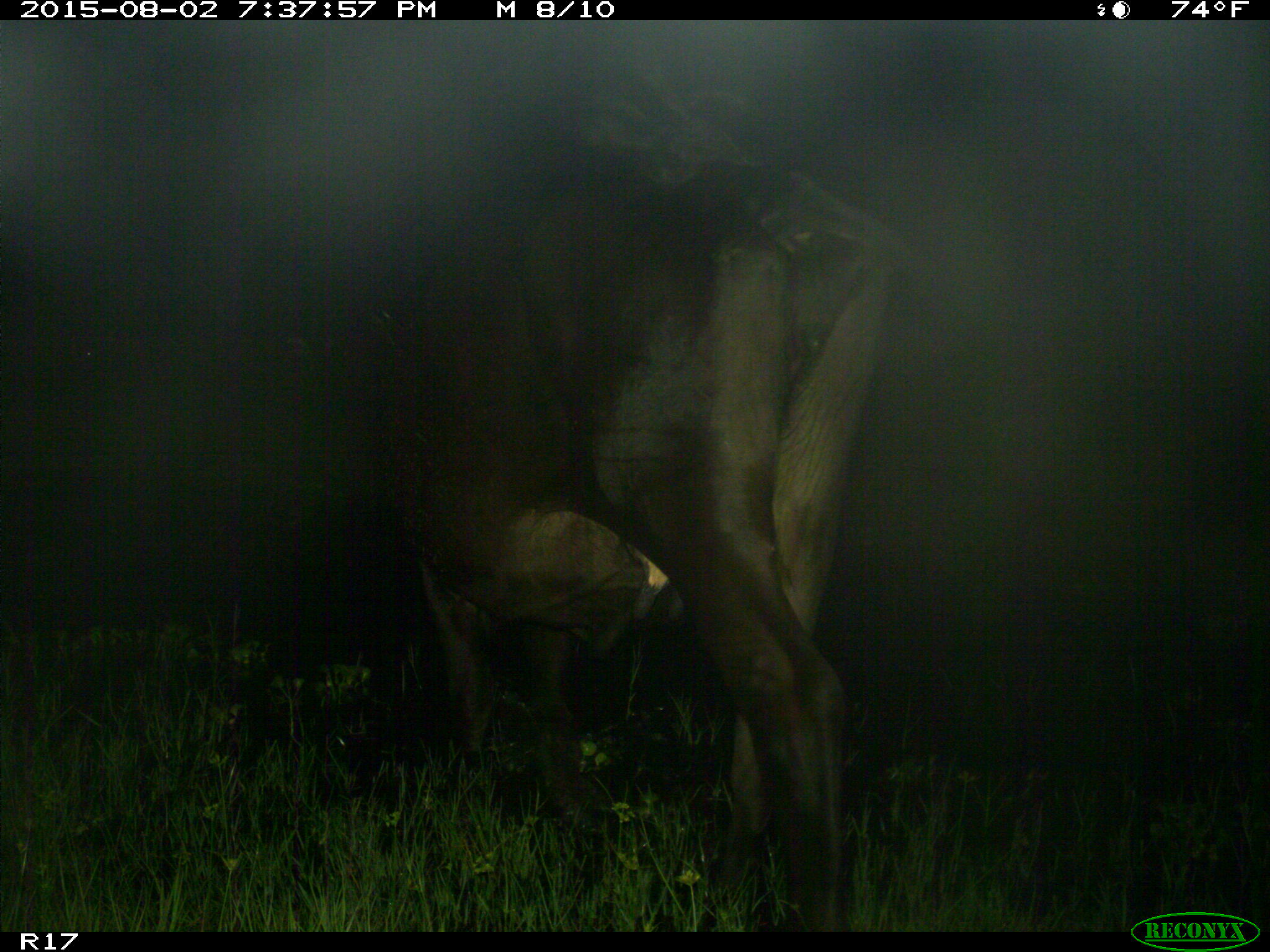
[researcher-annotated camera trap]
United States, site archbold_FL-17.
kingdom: Animalia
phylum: Chordata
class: Mammalia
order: Artiodactyla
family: Bovidae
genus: Bos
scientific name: Bos taurus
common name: domestic cow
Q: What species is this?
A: Bos taurus (domestic cow).